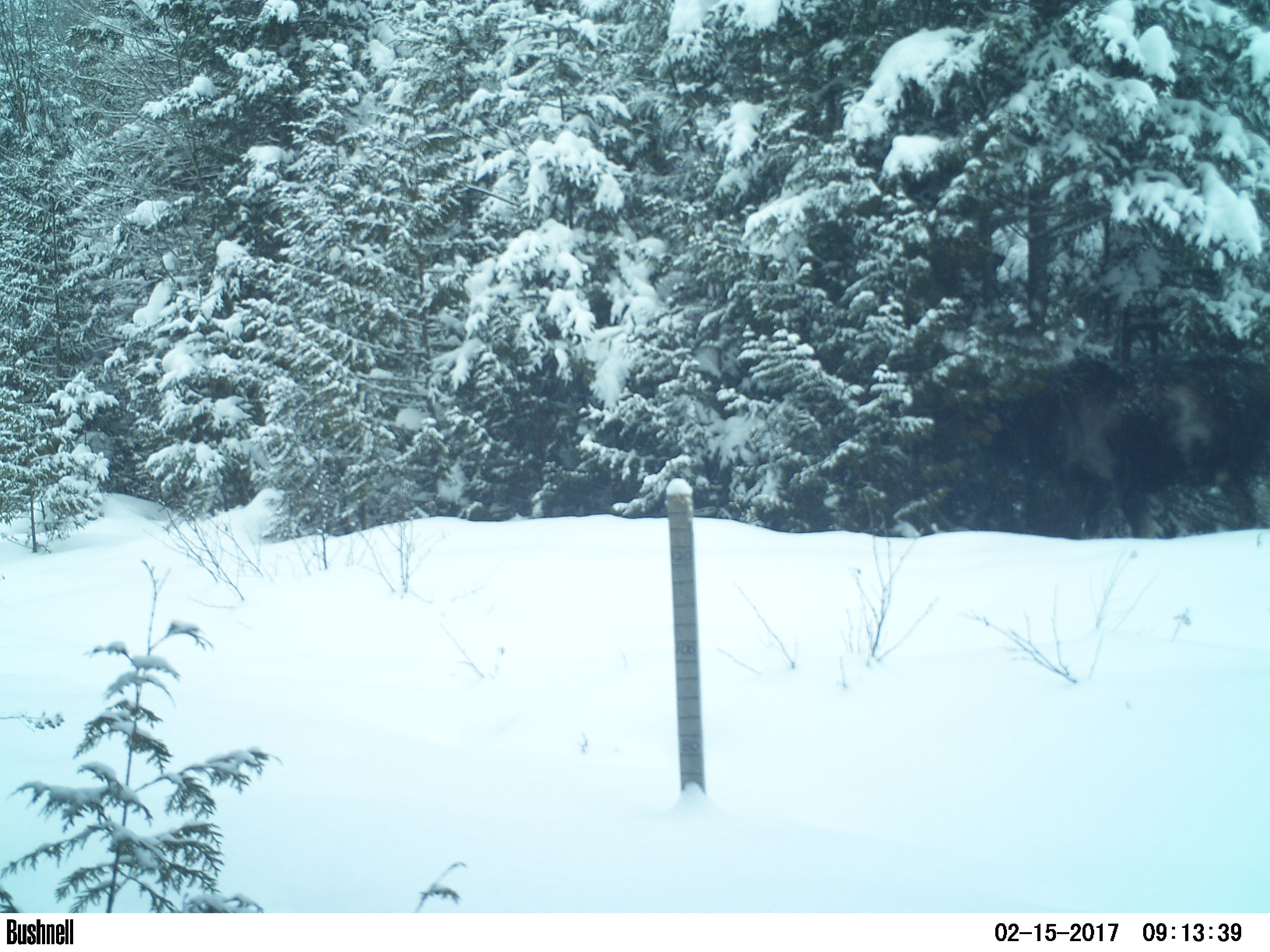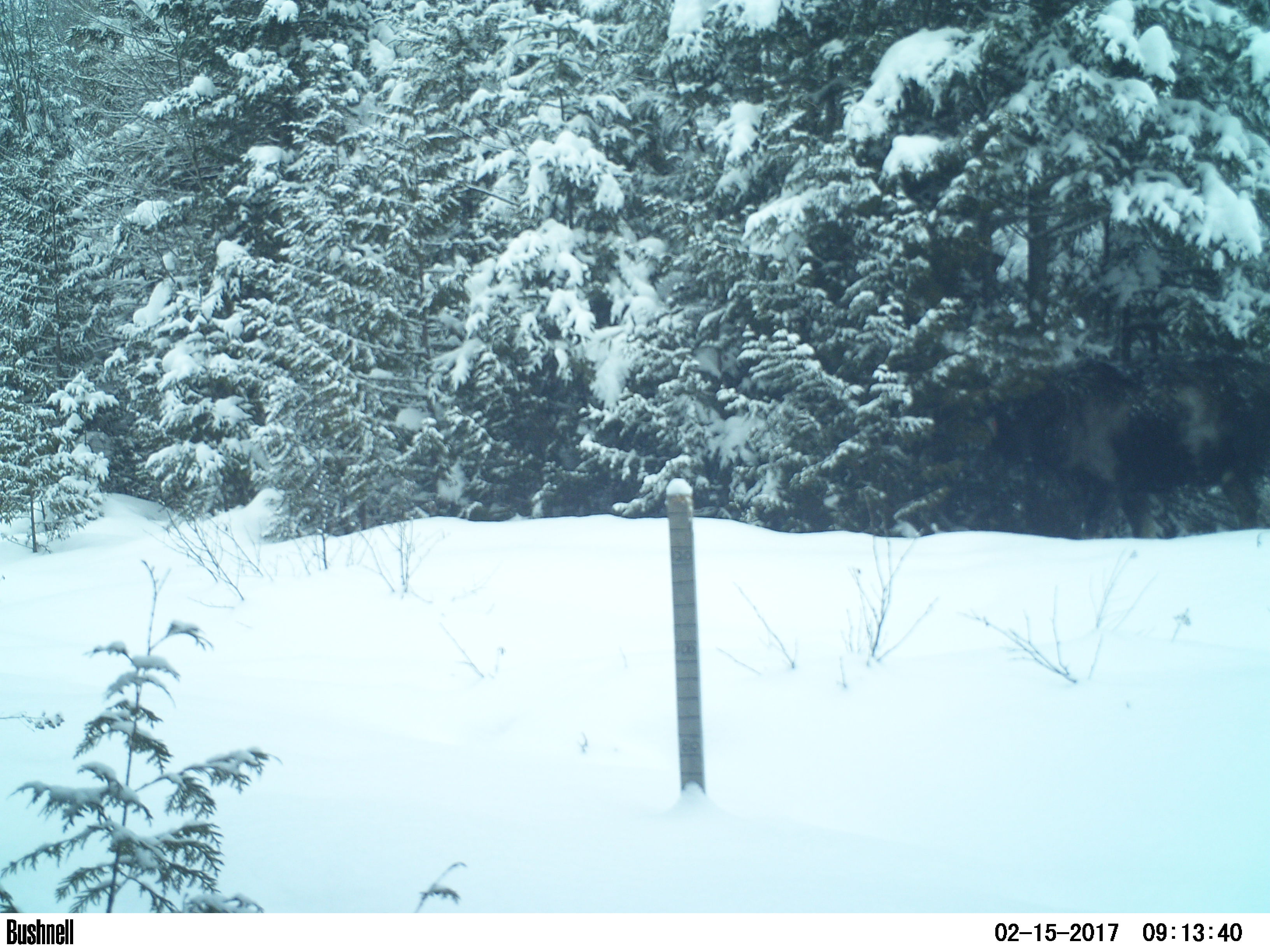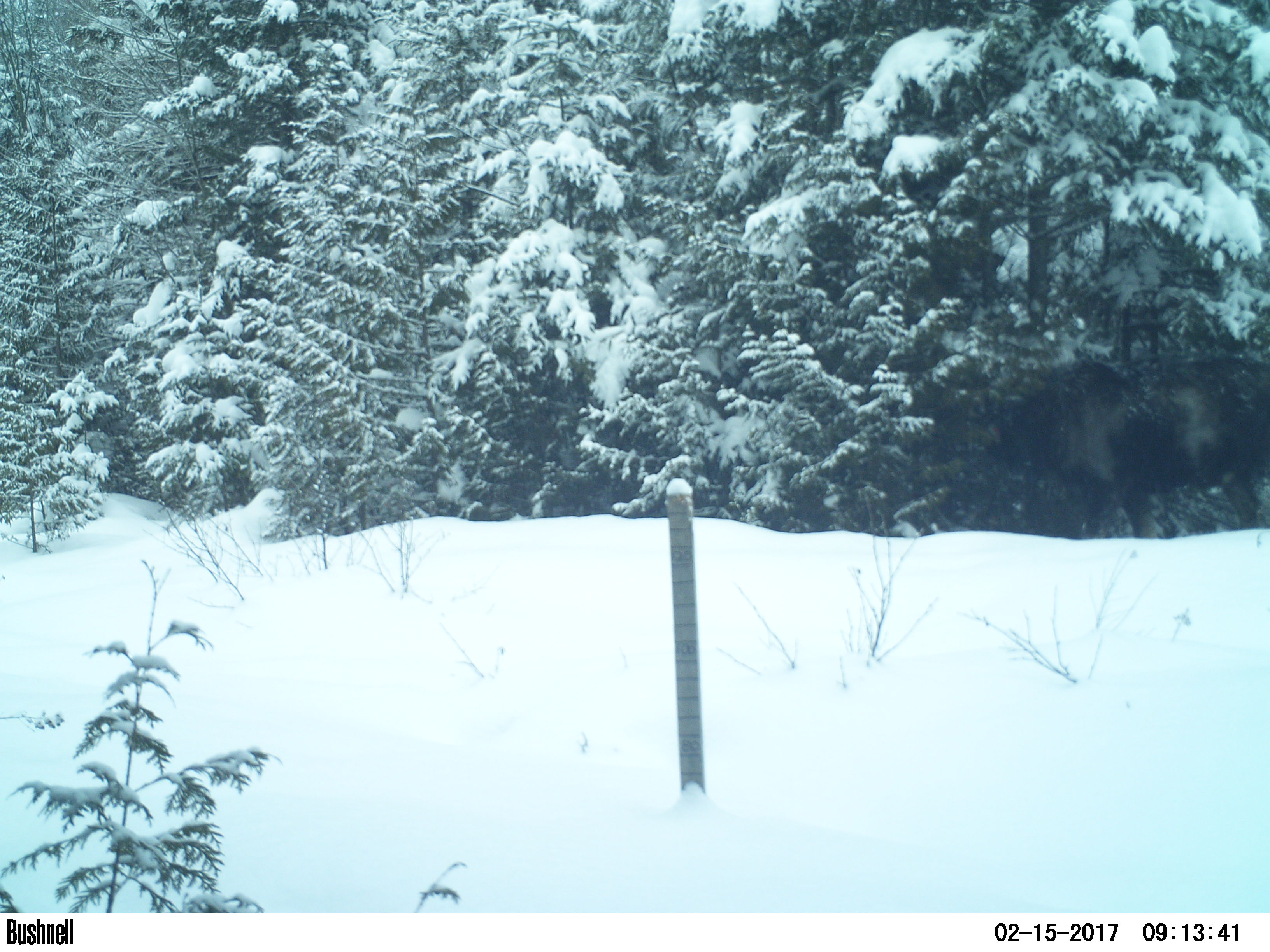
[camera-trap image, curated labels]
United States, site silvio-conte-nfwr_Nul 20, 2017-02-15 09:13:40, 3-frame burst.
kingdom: Animalia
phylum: Chordata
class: Mammalia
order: Artiodactyla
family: Cervidae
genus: Alces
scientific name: Alces alces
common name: moose